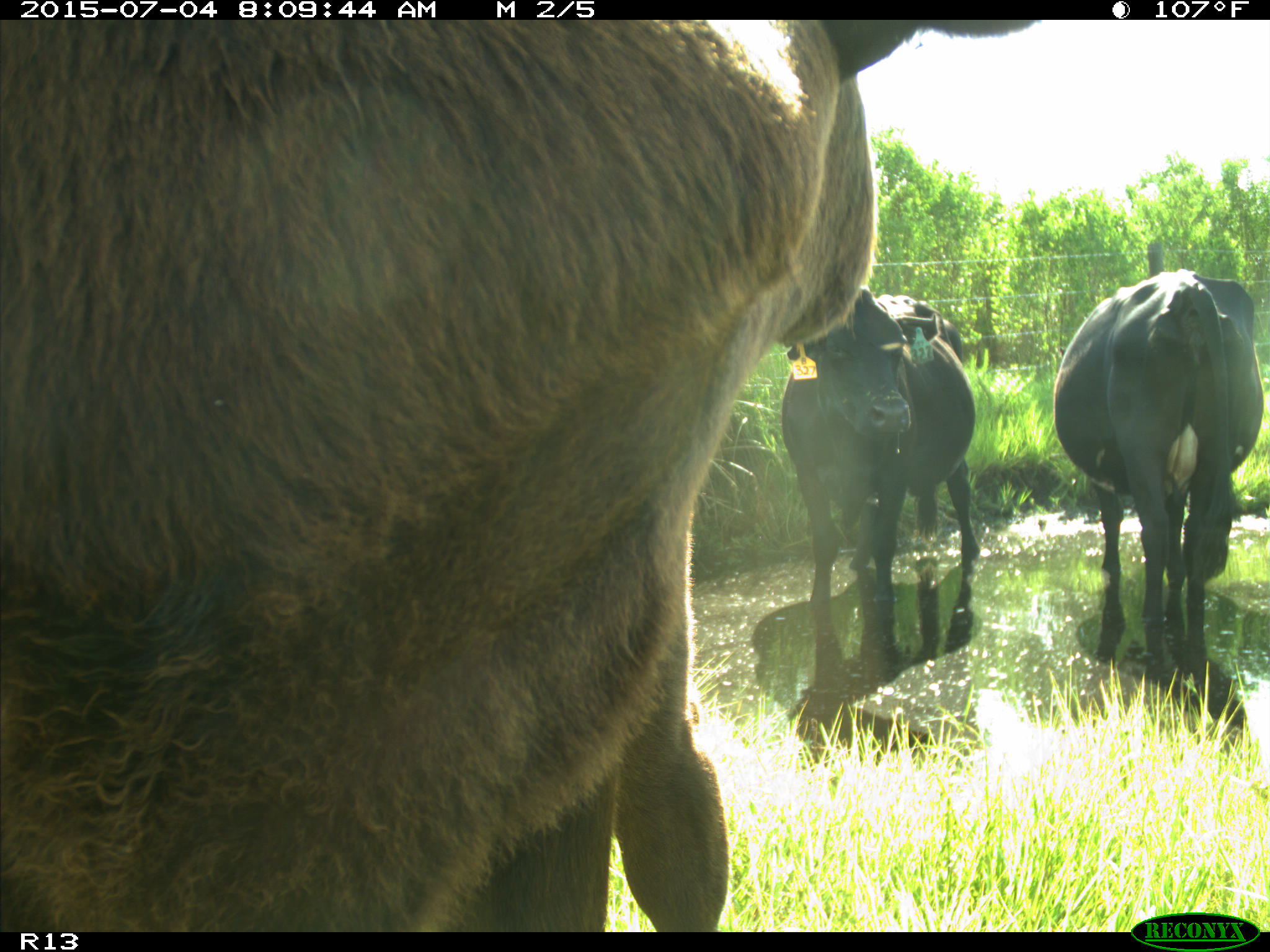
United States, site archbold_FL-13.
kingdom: Animalia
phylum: Chordata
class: Mammalia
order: Artiodactyla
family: Bovidae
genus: Bos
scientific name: Bos taurus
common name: domestic cow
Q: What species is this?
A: Bos taurus (domestic cow).